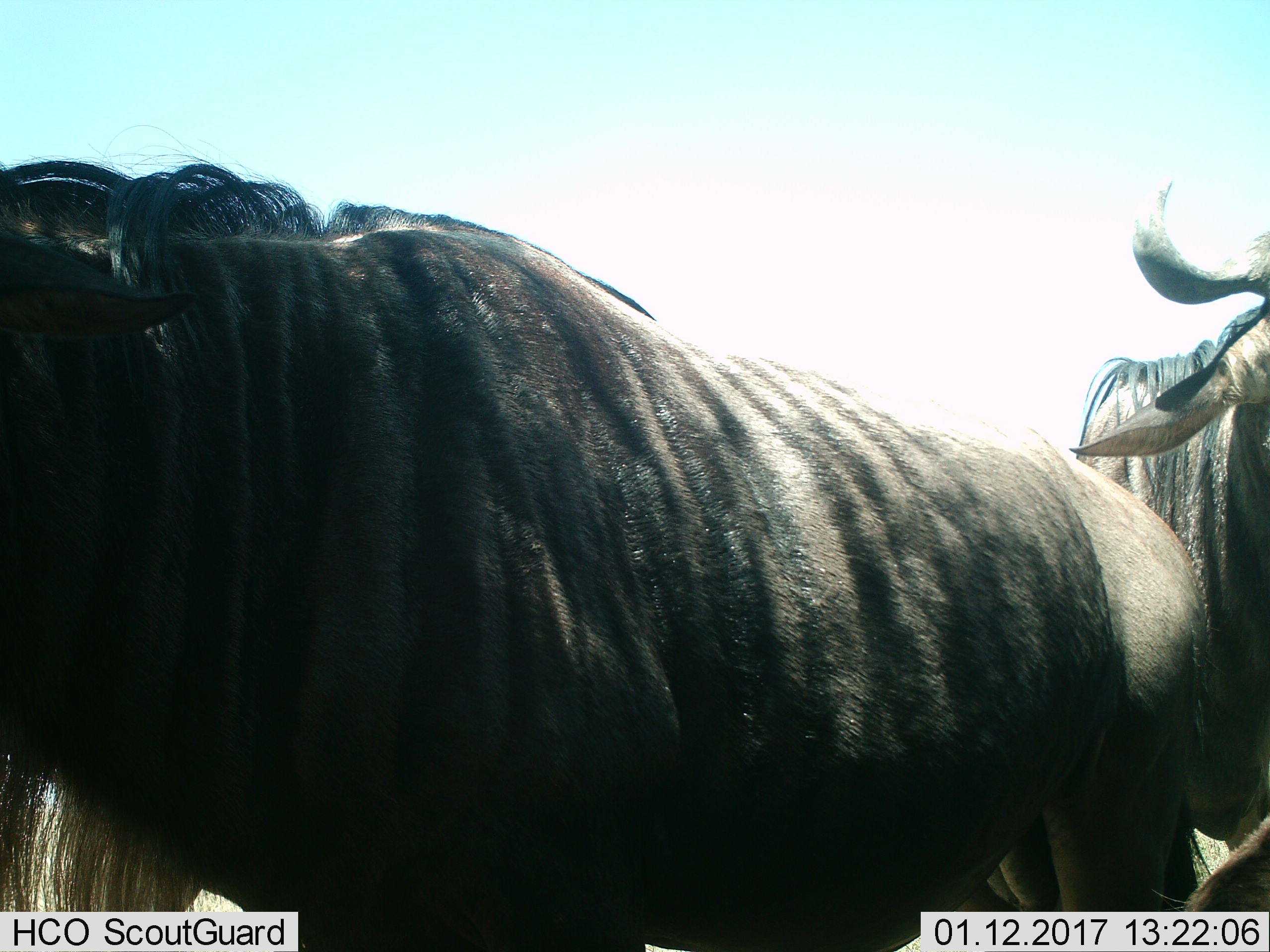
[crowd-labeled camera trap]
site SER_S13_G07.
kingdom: Animalia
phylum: Chordata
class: Mammalia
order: Artiodactyla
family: Bovidae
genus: Connochaetes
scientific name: Connochaetes taurinus taurinus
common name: blue wildebeest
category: wildebeestblue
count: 2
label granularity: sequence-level